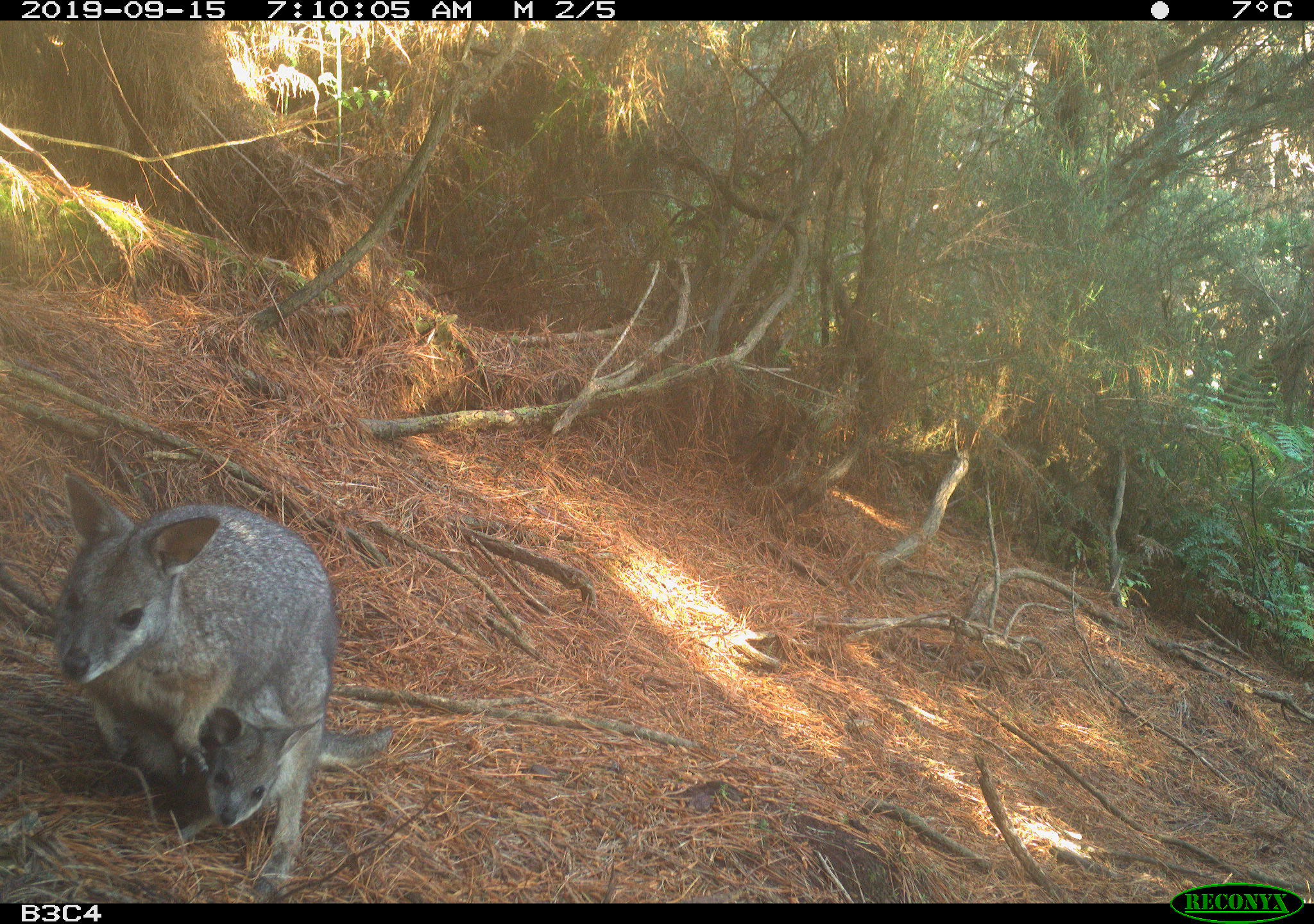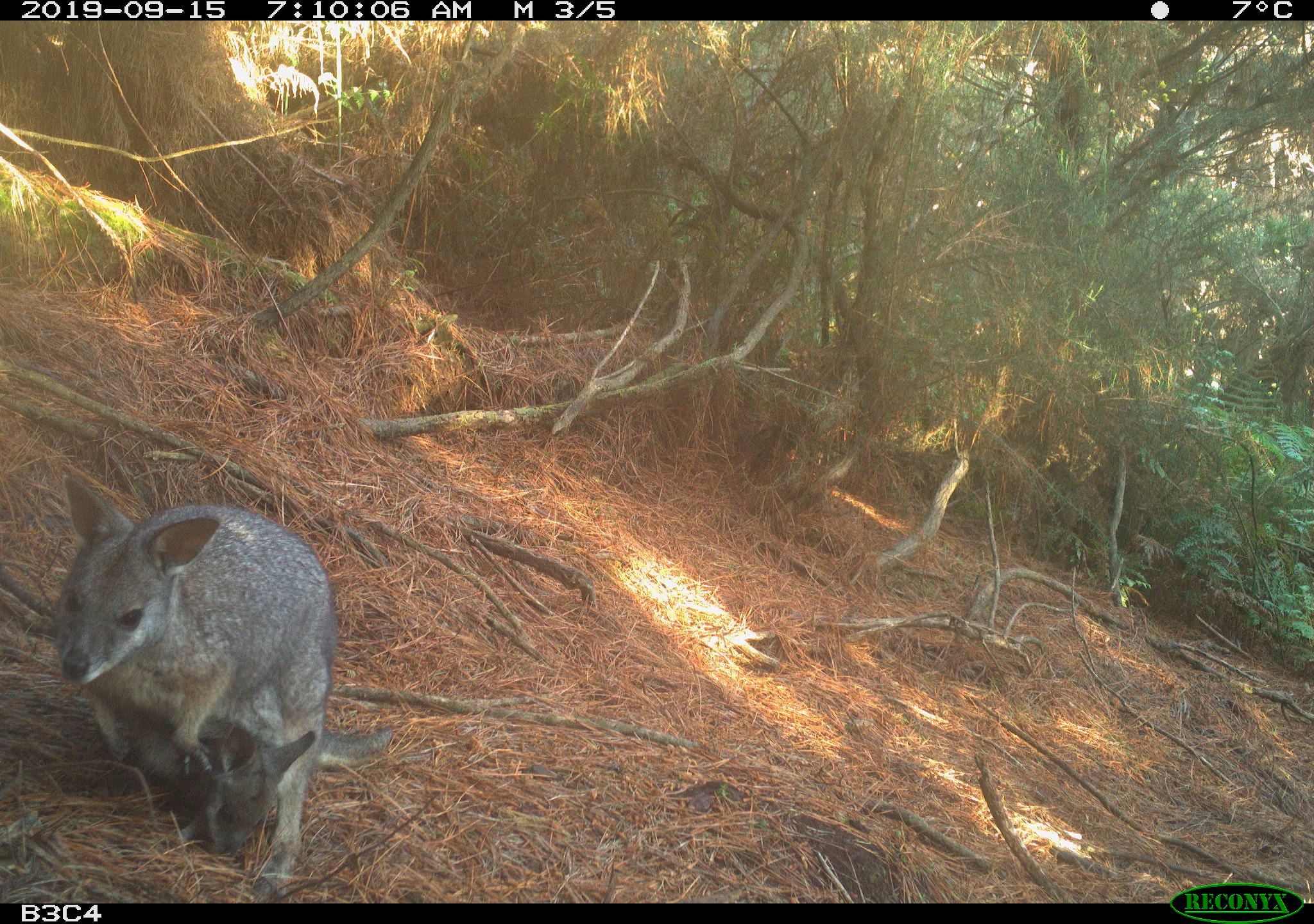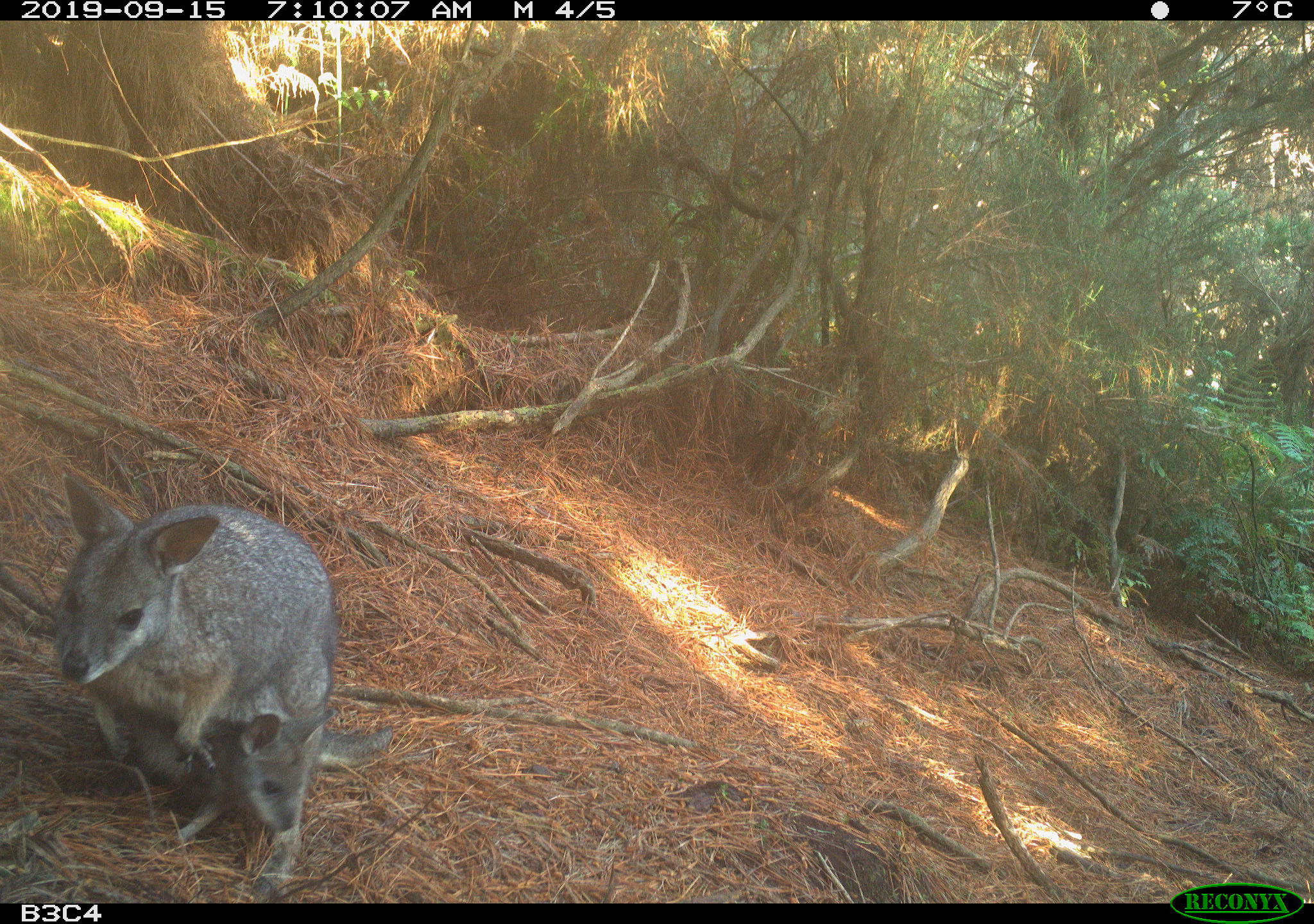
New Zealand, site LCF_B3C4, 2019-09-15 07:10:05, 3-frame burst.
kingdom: Animalia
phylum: Chordata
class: Mammalia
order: Diprotodontia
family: Macropodidae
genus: Notamacropus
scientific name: Notamacropus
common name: wallaby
Wallaby (Notamacropus).